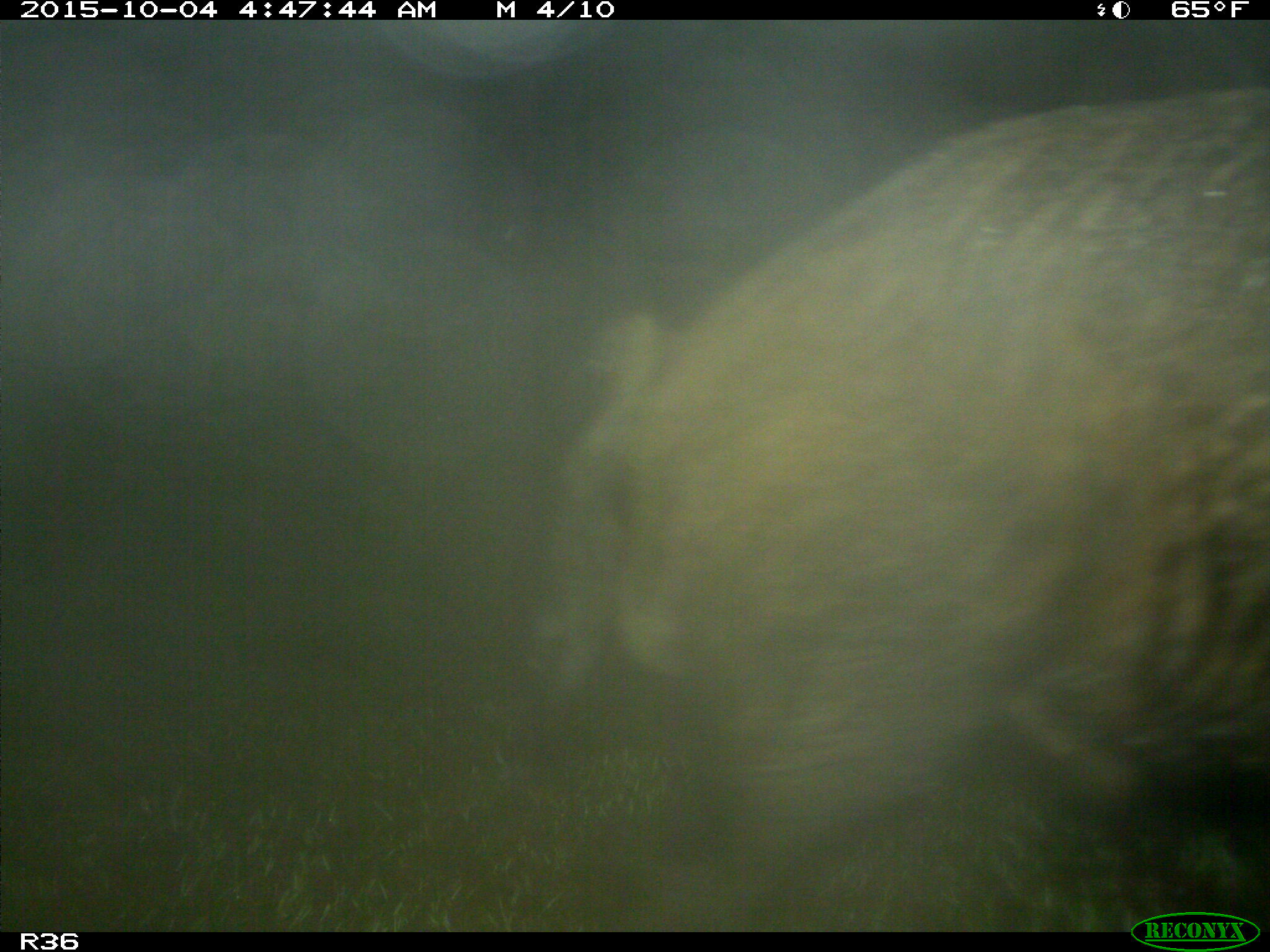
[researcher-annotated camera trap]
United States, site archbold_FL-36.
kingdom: Animalia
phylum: Chordata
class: Mammalia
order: Artiodactyla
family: Suidae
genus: Sus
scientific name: Sus scrofa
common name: wild boar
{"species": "Sus scrofa (wild boar)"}